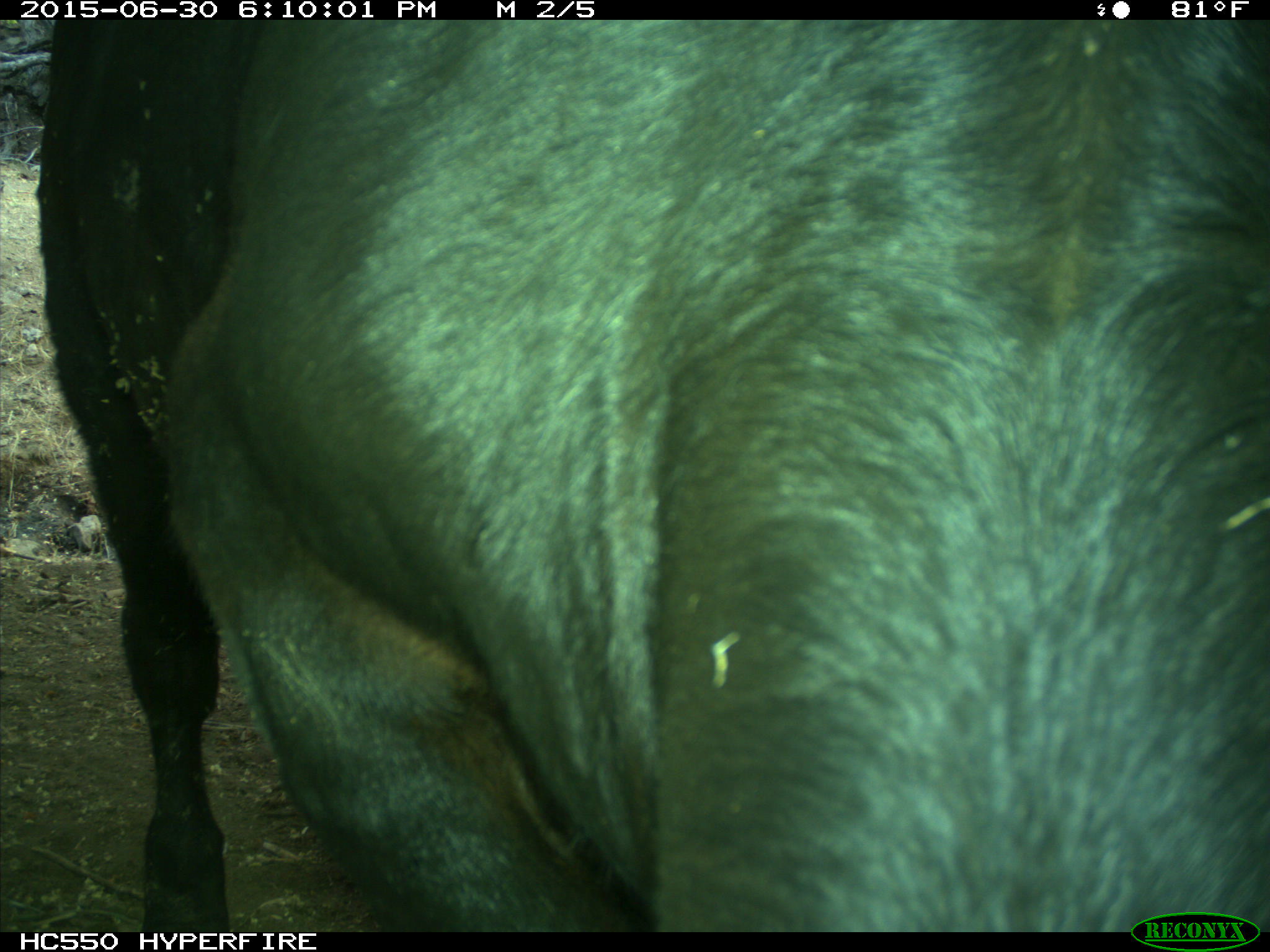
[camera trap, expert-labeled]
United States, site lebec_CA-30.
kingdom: Animalia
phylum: Chordata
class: Mammalia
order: Artiodactyla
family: Bovidae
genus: Bos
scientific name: Bos taurus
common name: domestic cow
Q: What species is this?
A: Bos taurus (domestic cow).